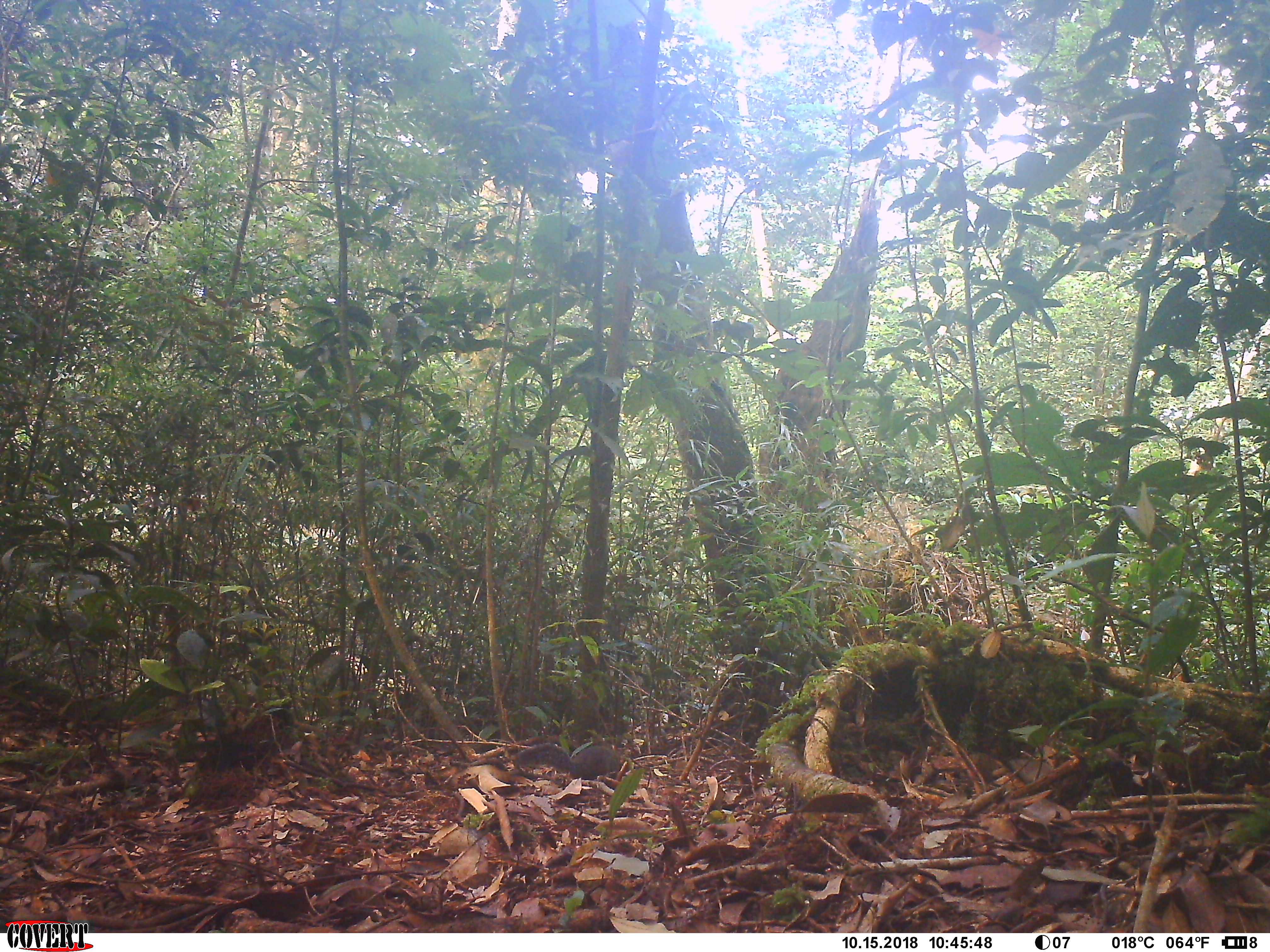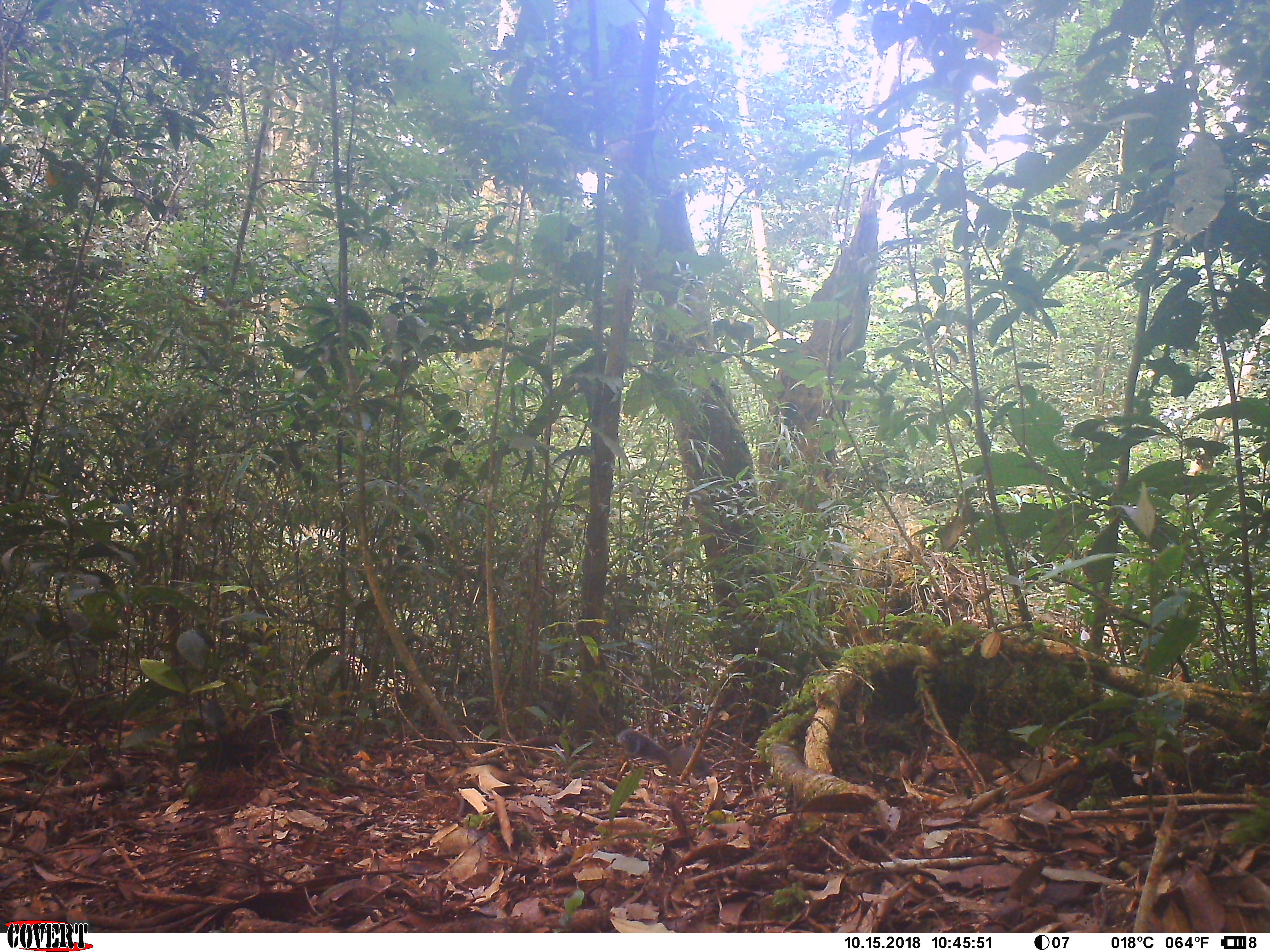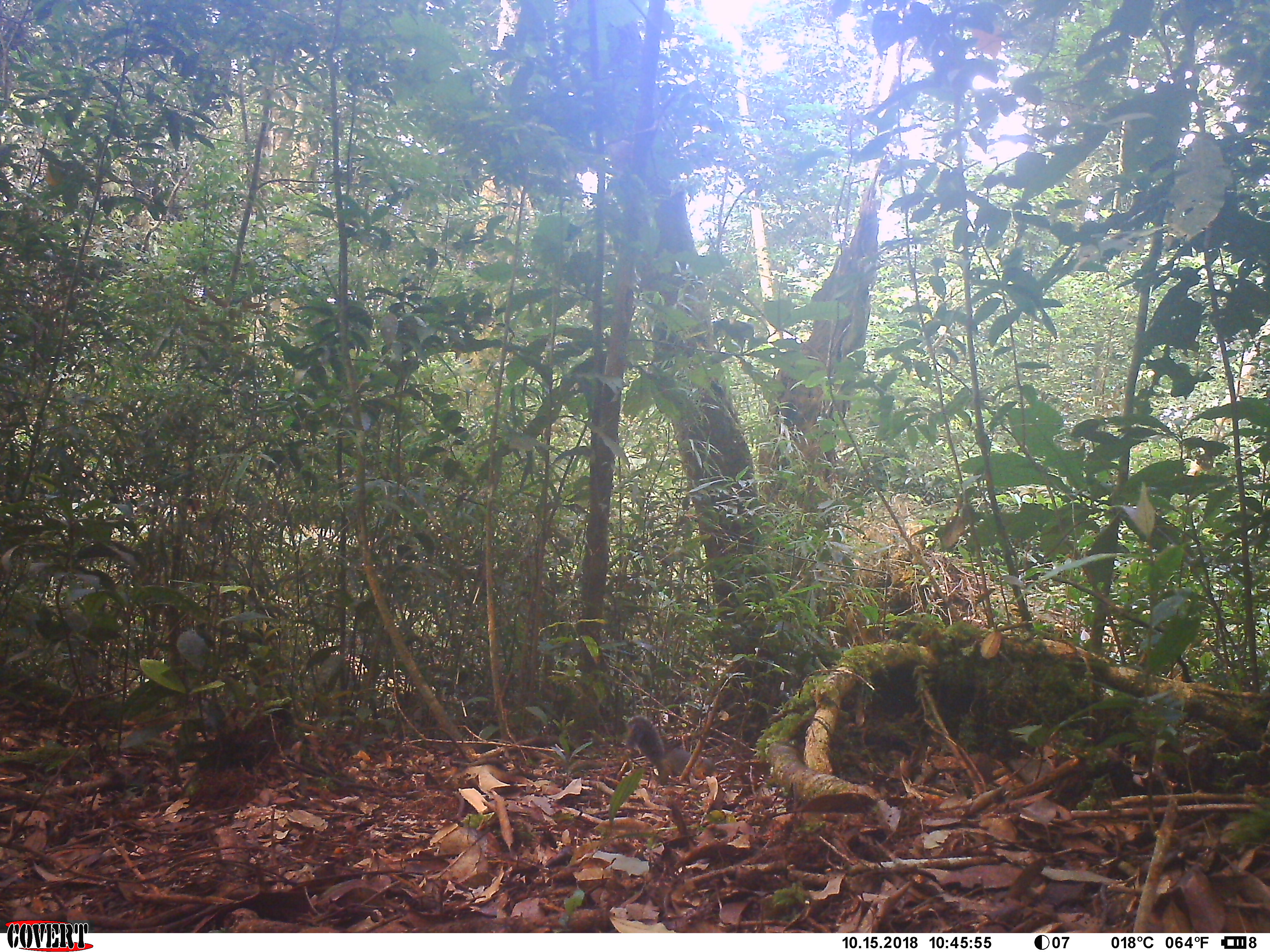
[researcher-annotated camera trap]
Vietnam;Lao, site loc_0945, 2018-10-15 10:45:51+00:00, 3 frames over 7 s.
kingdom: Animalia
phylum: Chordata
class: Mammalia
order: Rodentia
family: Sciuridae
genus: Dremomys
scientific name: Dremomys rufigenis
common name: red-cheeked squirrel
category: red cheeked squirrel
Red cheeked squirrel (red-cheeked squirrel) (Dremomys rufigenis). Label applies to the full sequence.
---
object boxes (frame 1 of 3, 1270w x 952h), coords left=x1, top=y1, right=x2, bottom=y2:
red cheeked squirrel: left=514, top=741, right=621, bottom=780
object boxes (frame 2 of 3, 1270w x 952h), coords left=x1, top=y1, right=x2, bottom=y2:
red cheeked squirrel: left=617, top=728, right=712, bottom=780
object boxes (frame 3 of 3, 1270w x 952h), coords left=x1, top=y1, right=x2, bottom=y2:
red cheeked squirrel: left=626, top=715, right=718, bottom=785